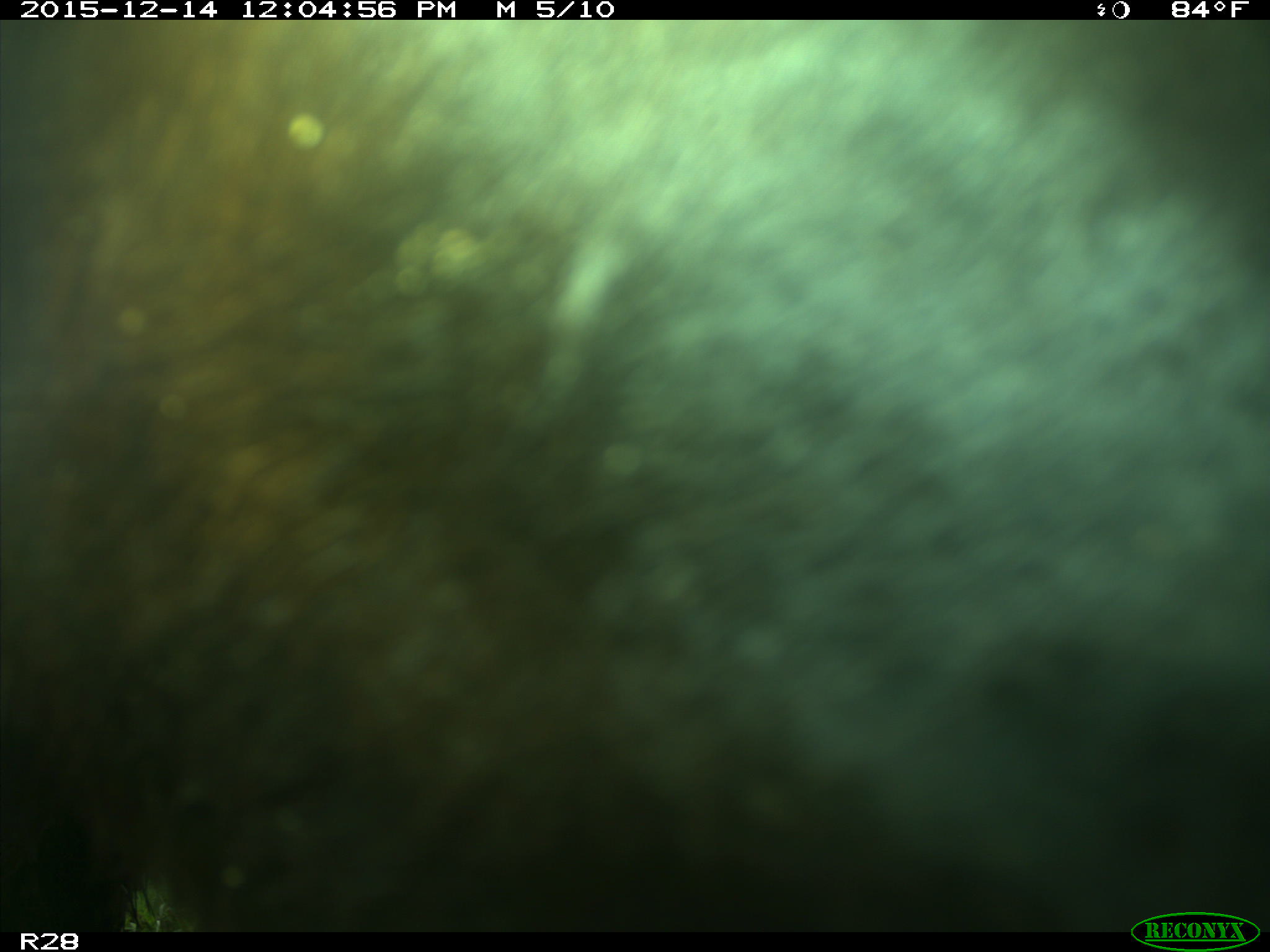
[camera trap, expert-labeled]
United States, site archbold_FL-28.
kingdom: Animalia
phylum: Chordata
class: Mammalia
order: Artiodactyla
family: Bovidae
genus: Bos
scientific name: Bos taurus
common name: domestic cow